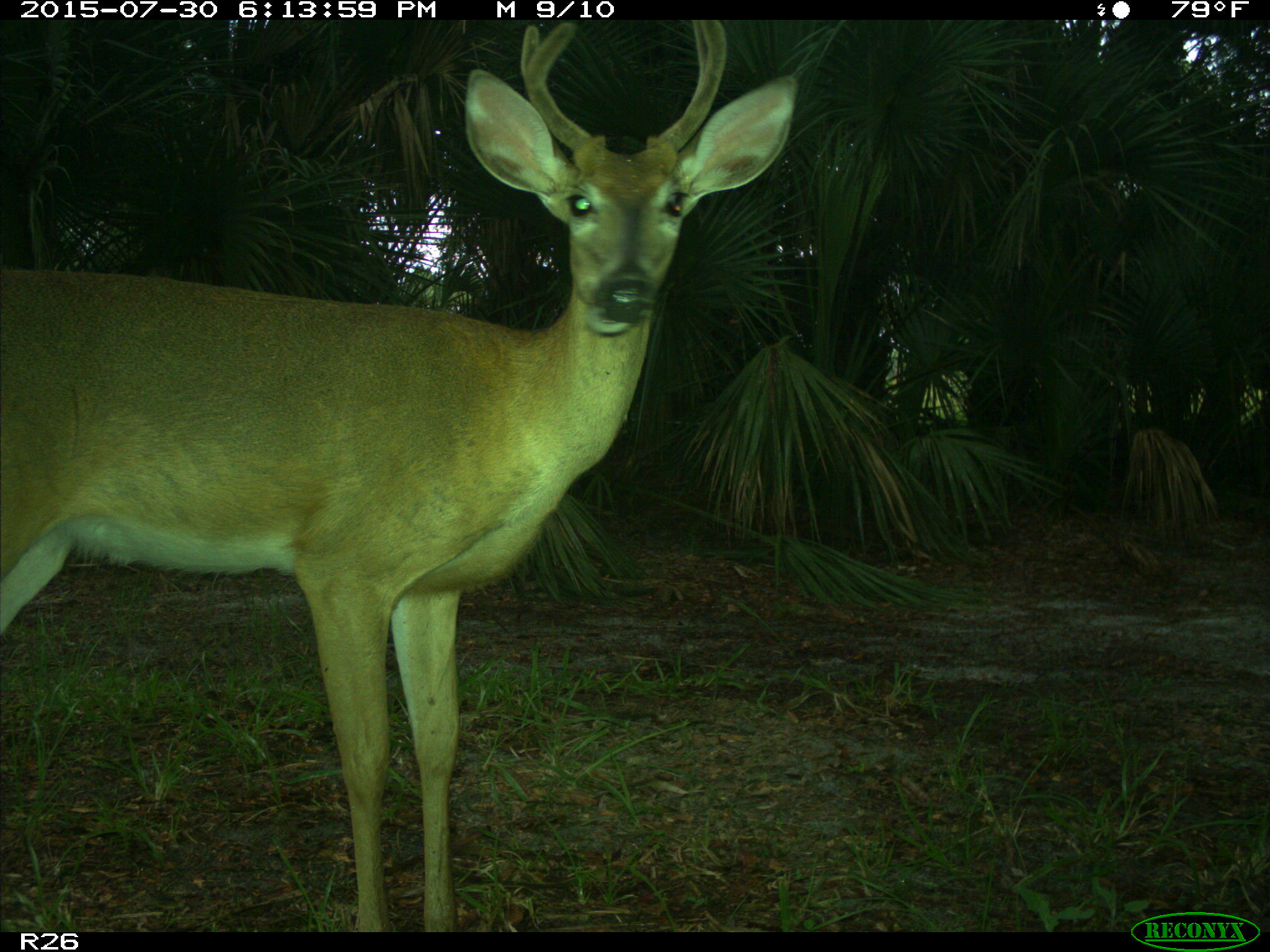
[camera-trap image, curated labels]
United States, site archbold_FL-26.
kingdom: Animalia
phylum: Chordata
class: Mammalia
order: Artiodactyla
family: Cervidae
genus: Odocoileus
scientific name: Odocoileus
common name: deer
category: unidentified deer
Unidentified deer (deer) (Odocoileus).